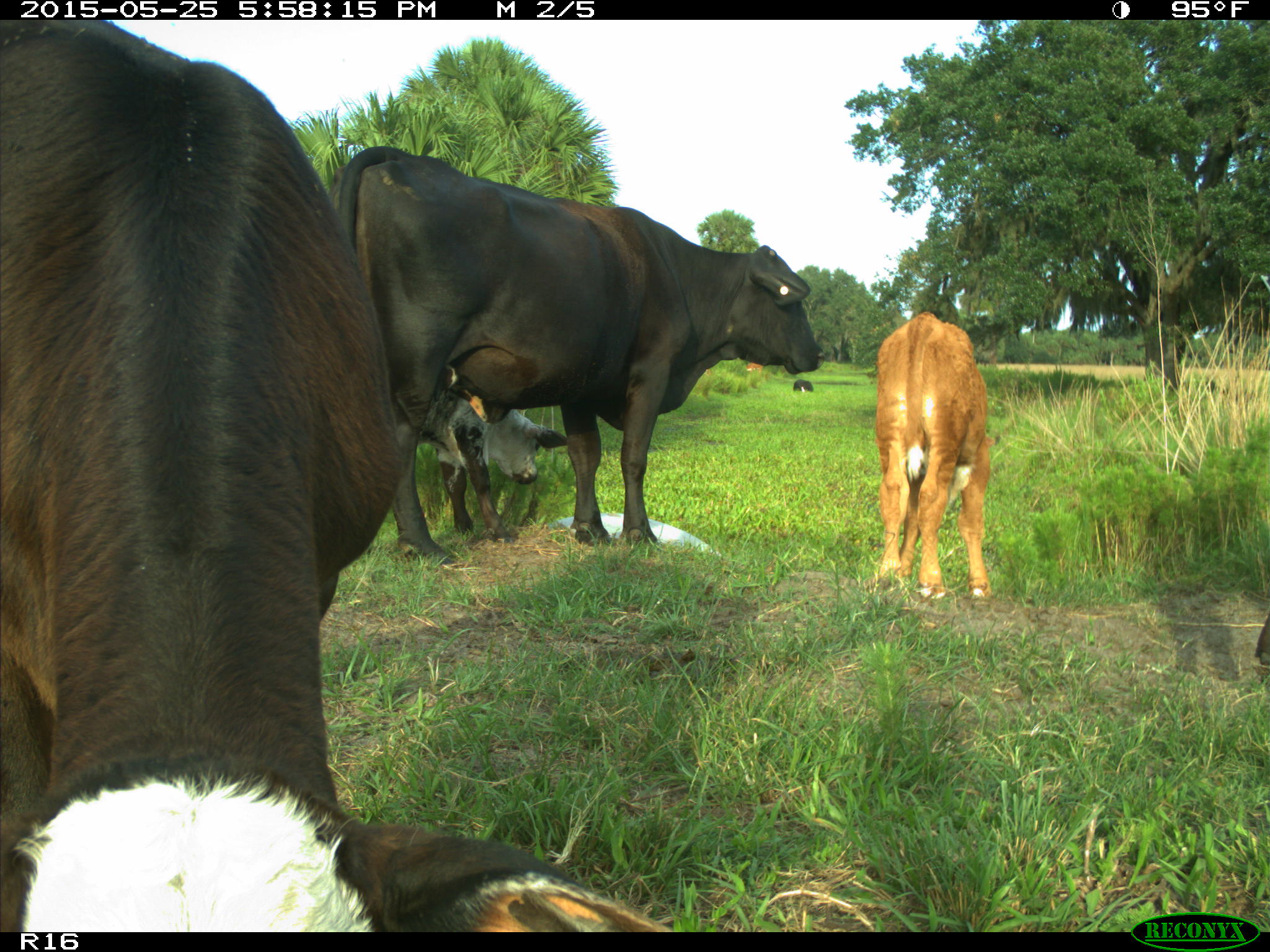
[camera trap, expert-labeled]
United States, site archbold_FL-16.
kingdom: Animalia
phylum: Chordata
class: Mammalia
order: Artiodactyla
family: Bovidae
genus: Bos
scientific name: Bos taurus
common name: domestic cow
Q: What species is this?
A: Bos taurus (domestic cow).